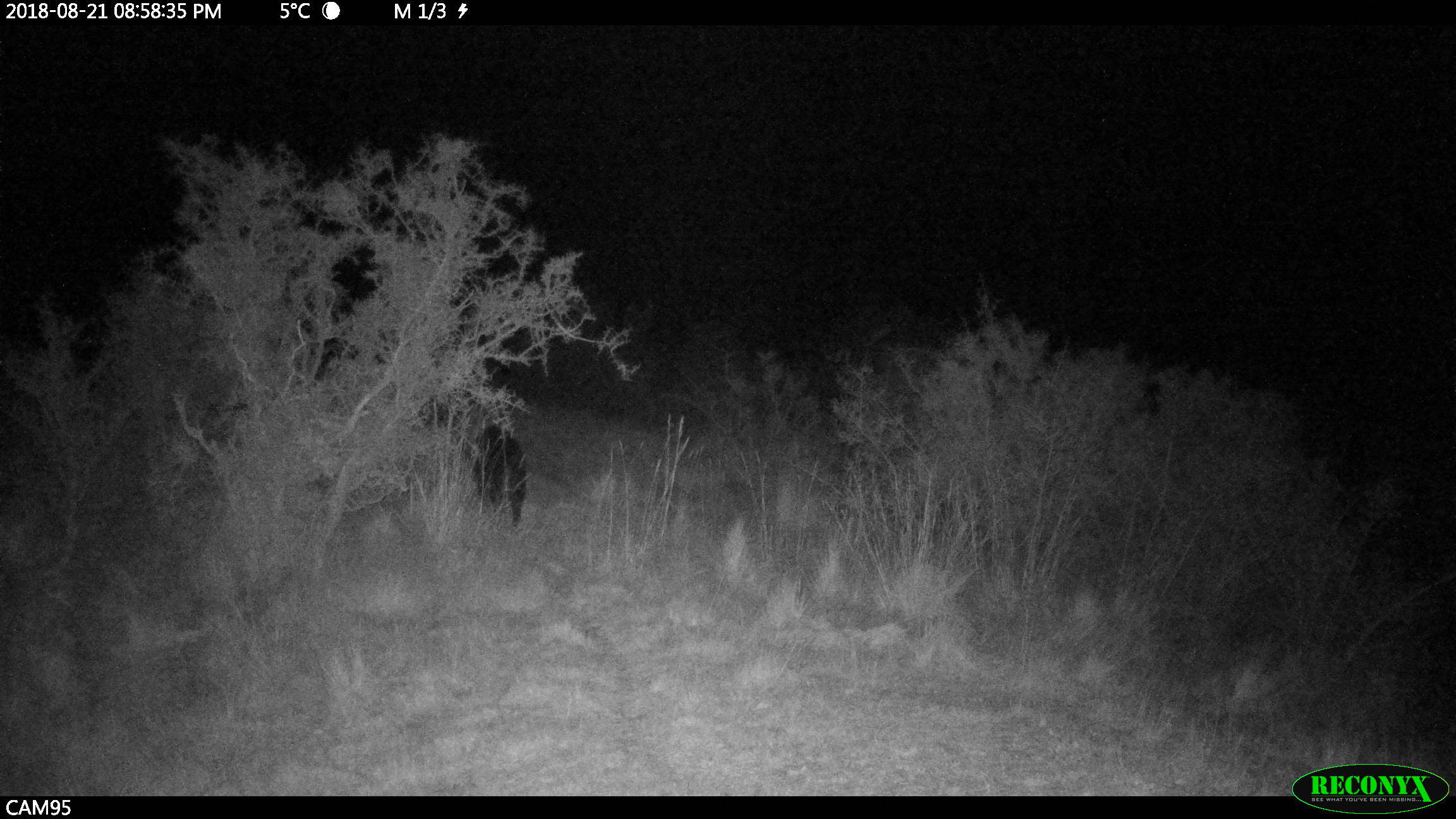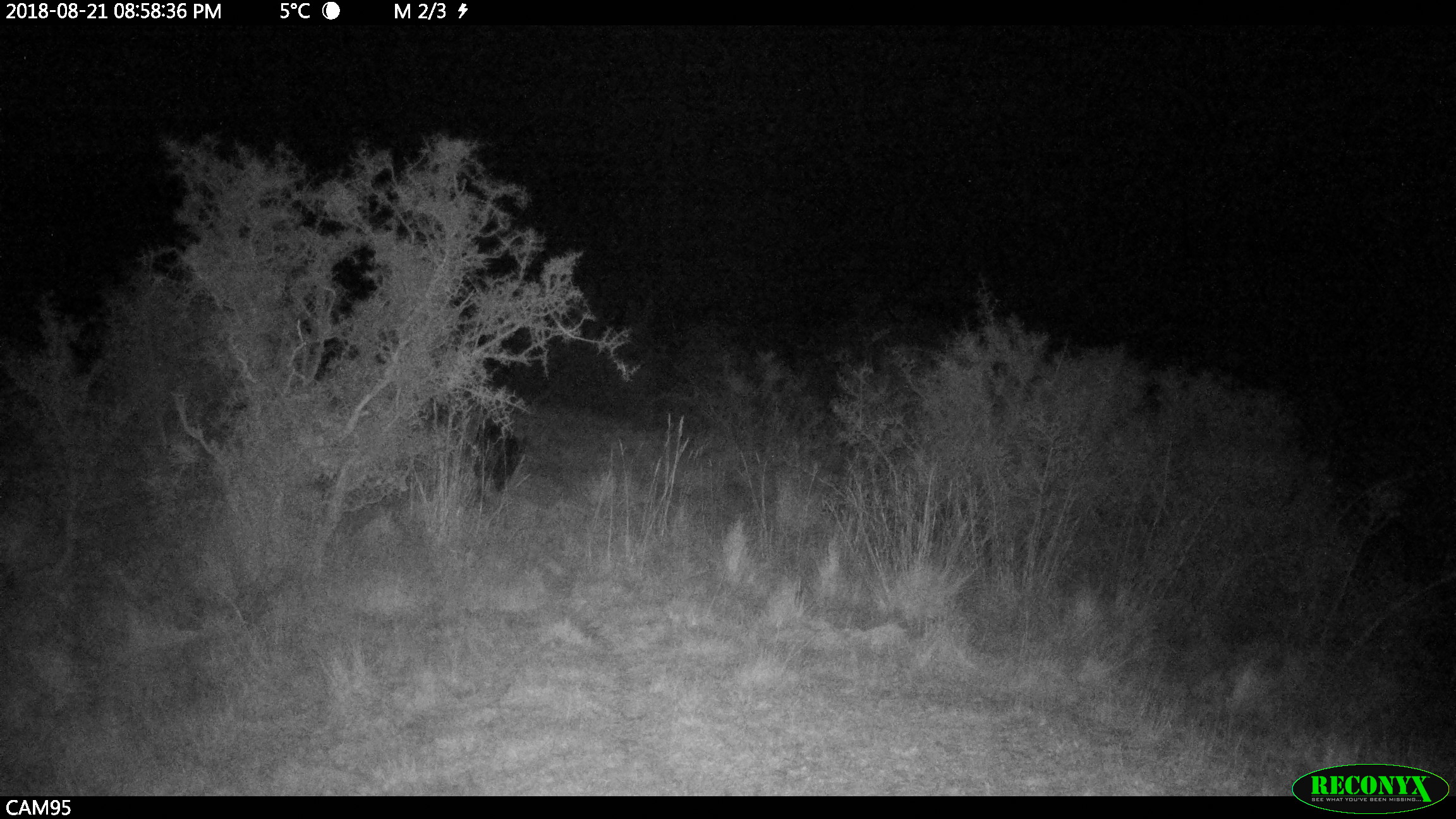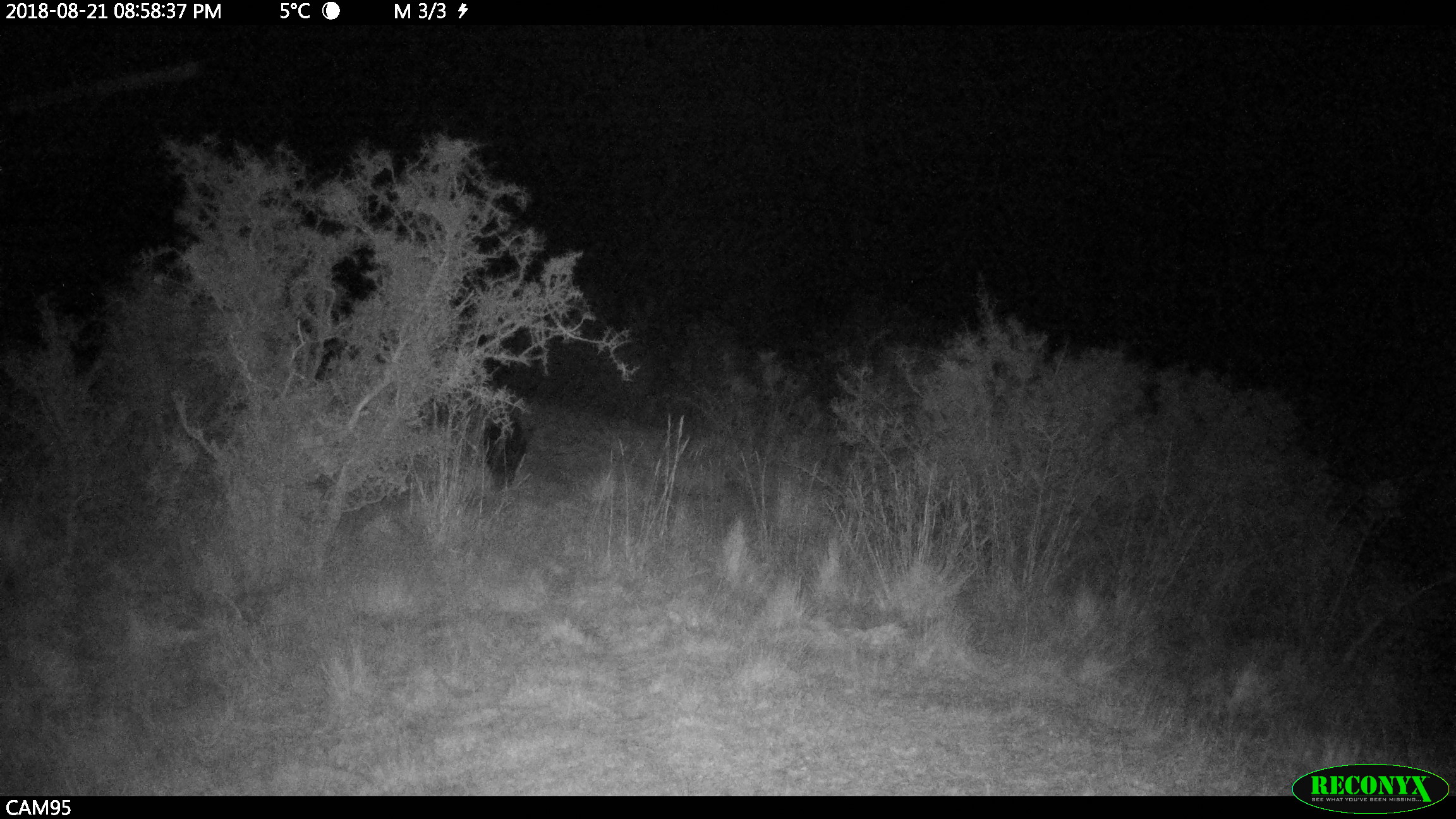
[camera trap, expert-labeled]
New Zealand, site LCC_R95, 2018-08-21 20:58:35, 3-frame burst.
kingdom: Animalia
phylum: Chordata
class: Mammalia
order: Artiodactyla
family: Suidae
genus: Sus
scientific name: Sus scrofa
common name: pig